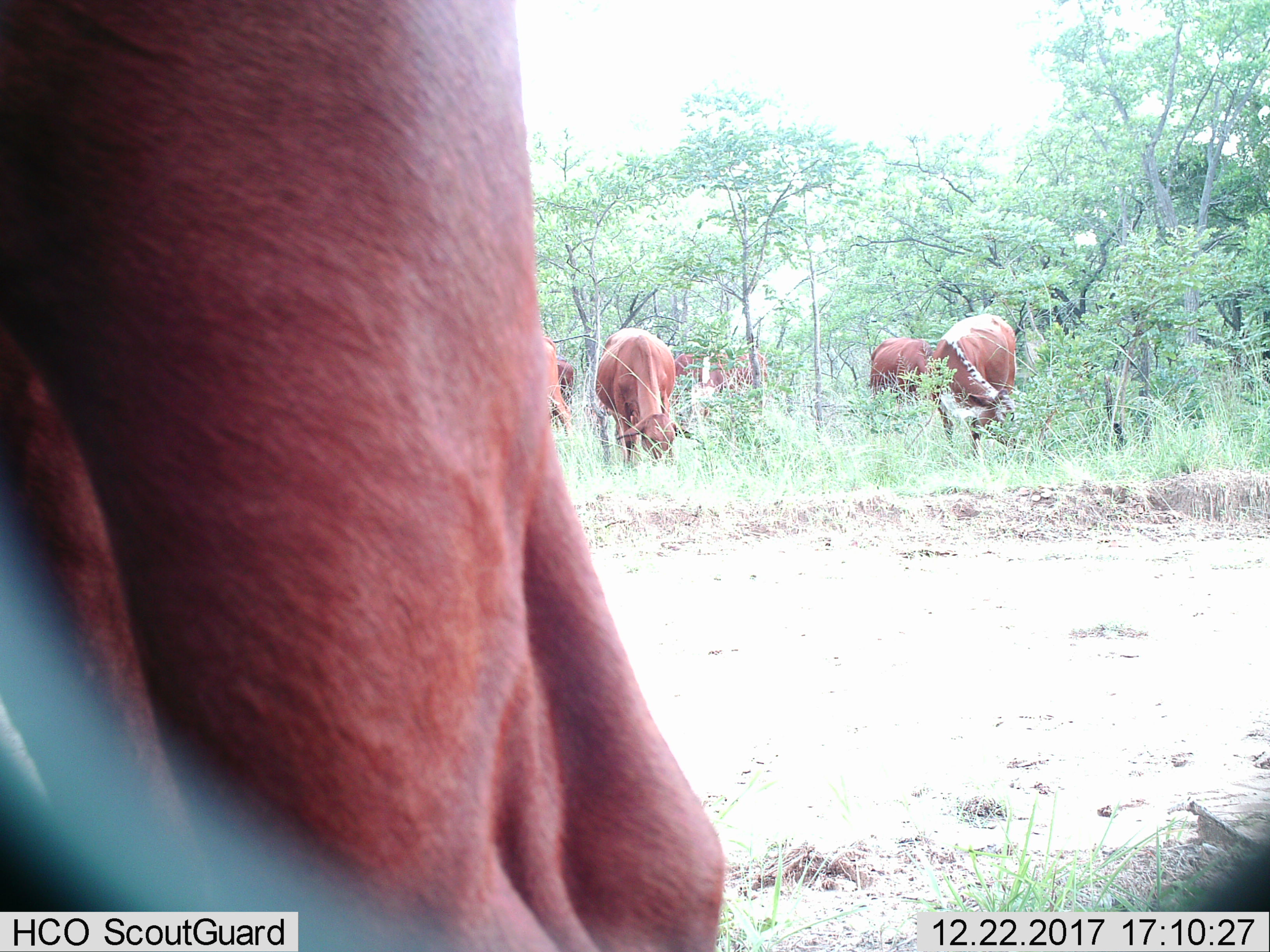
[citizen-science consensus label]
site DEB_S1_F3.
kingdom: Animalia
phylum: Chordata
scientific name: Vertebrata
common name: domestic animal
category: domesticanimal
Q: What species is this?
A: Domesticanimal (domestic animal) (Vertebrata).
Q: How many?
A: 8.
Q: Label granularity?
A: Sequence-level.